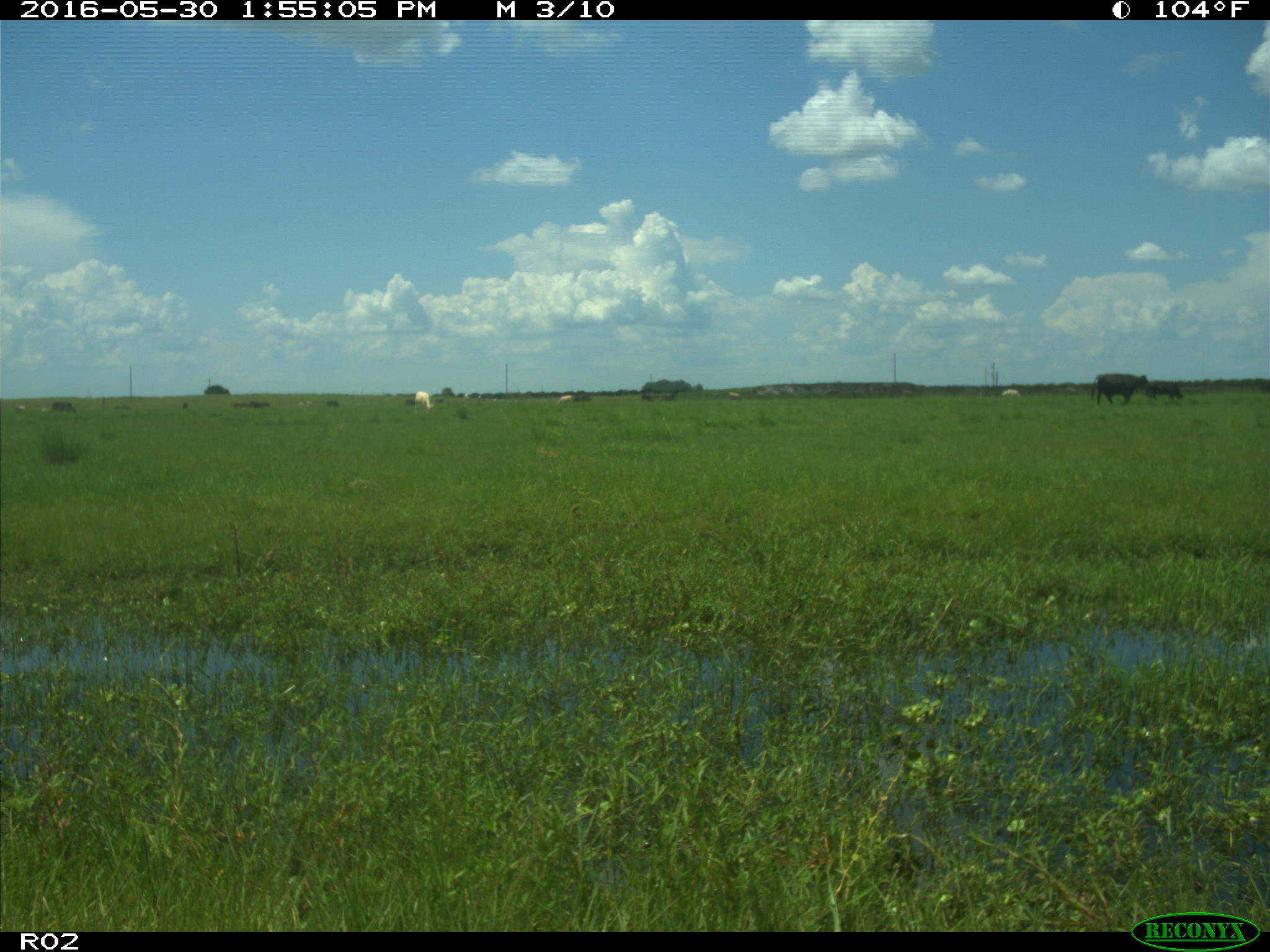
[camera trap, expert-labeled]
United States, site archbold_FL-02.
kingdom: Animalia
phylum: Chordata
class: Mammalia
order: Artiodactyla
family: Bovidae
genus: Bos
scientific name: Bos taurus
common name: domestic cow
Bos taurus (domestic cow).